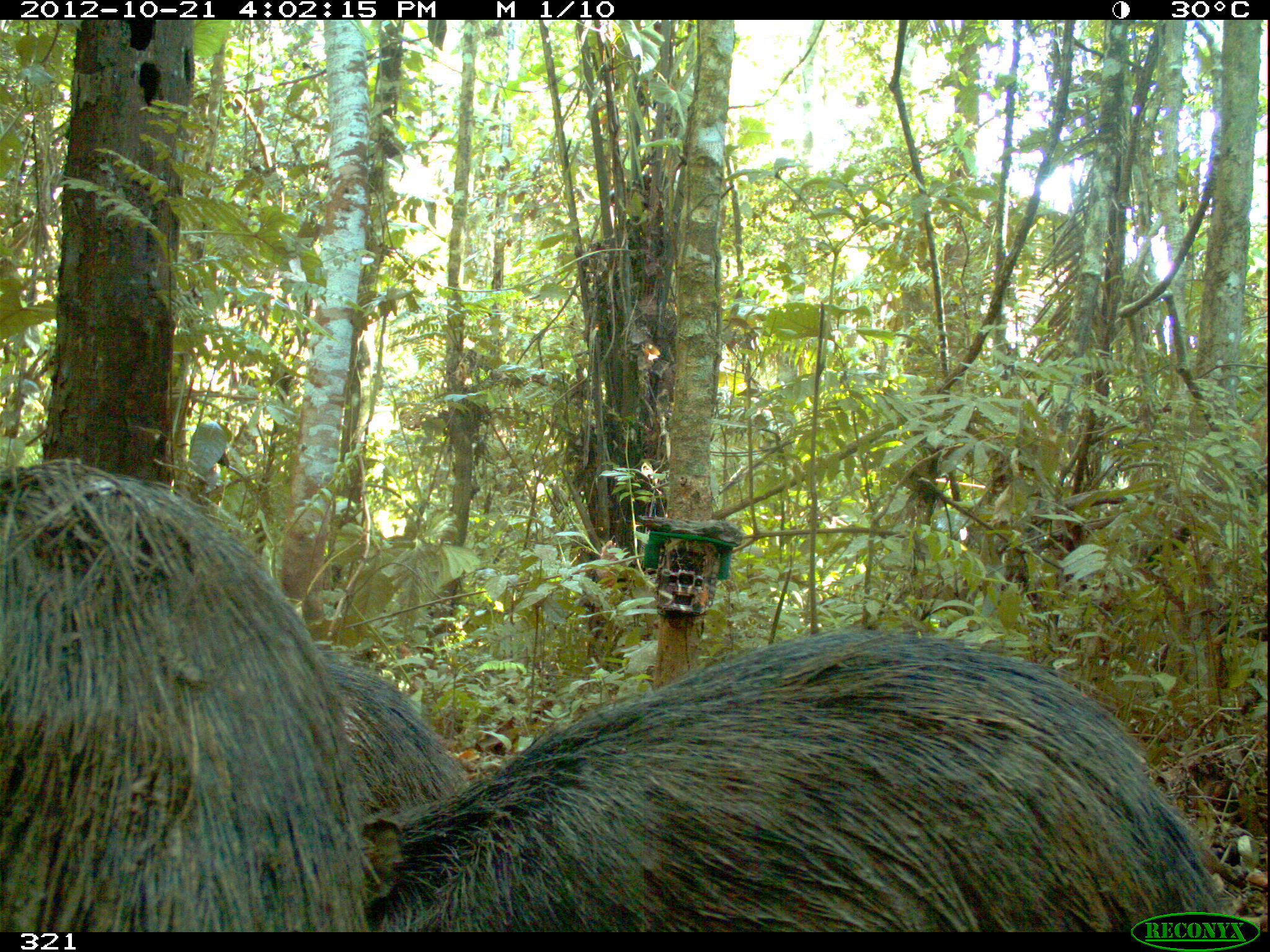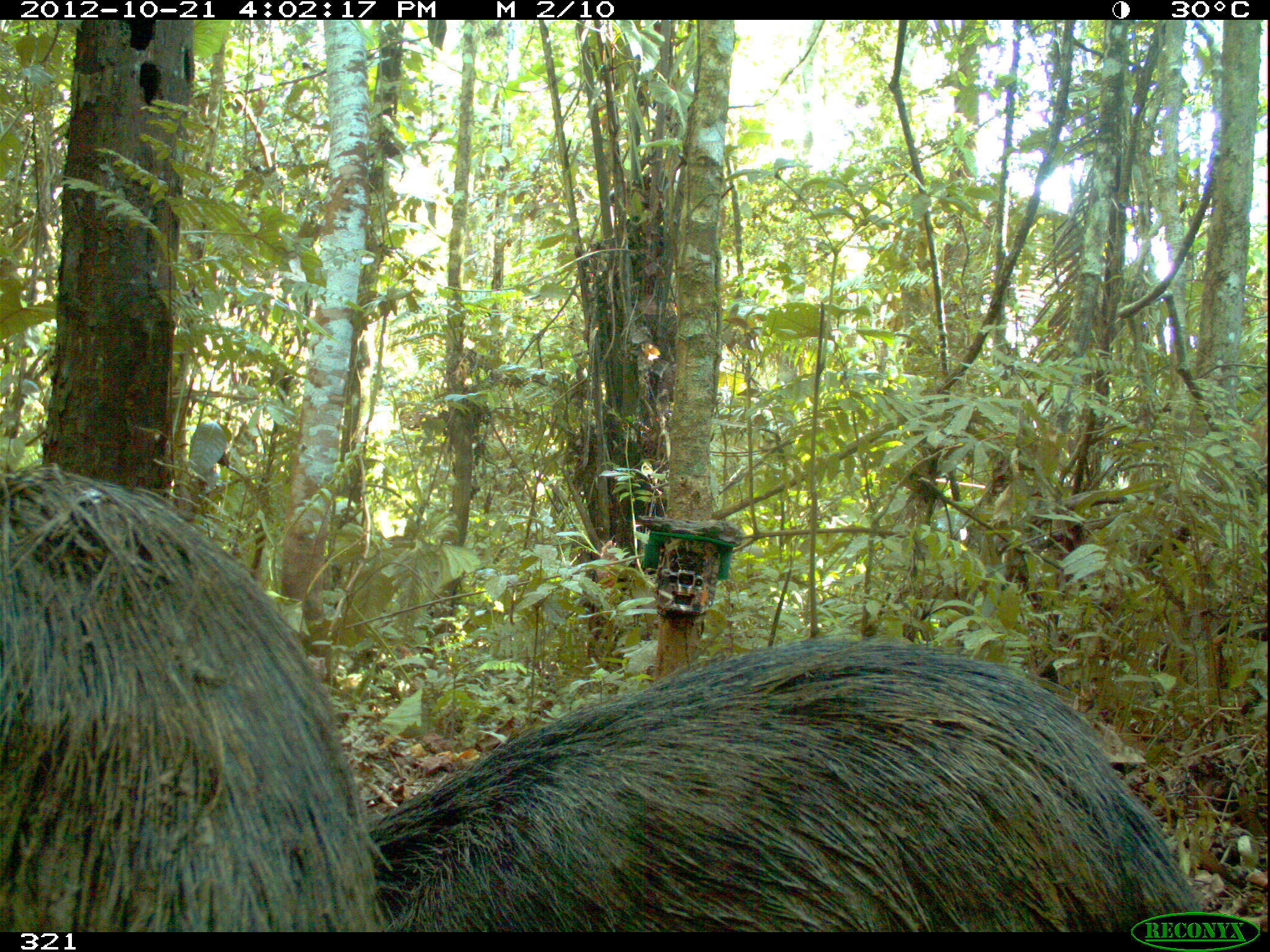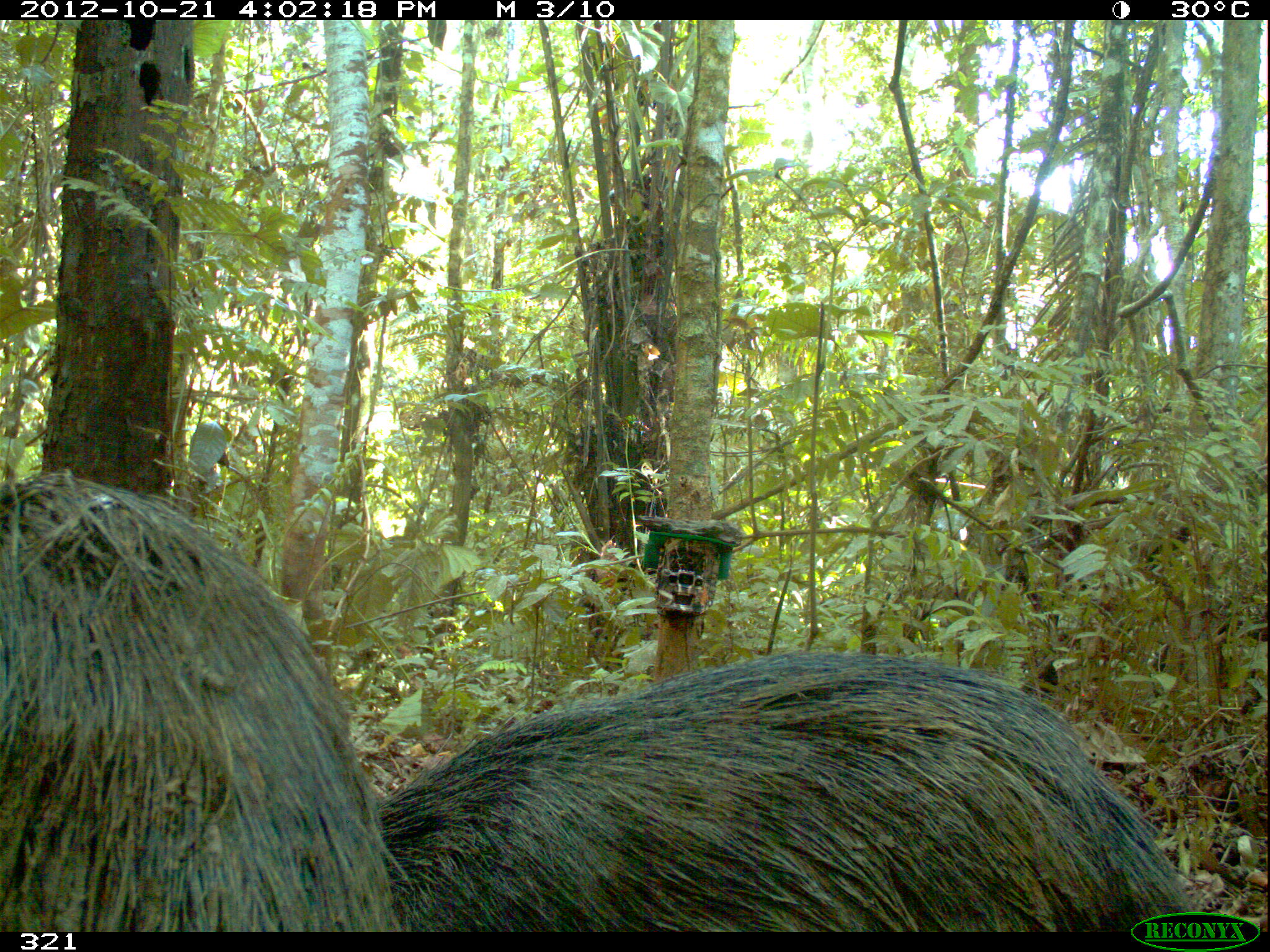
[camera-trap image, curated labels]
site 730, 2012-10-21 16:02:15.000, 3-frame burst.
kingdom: Animalia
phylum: Chordata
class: Mammalia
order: Artiodactyla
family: Tayassuidae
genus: Tayassu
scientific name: Tayassu pecari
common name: white-lipped peccary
Tayassu pecari (white-lipped peccary).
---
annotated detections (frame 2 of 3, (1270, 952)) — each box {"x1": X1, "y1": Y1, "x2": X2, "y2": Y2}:
tayassu pecari: {"x1": 366, "y1": 636, "x2": 1202, "y2": 932}; {"x1": 0, "y1": 462, "x2": 395, "y2": 932}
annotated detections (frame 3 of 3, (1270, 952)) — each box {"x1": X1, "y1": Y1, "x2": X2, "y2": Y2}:
tayassu pecari: {"x1": 369, "y1": 645, "x2": 1189, "y2": 932}; {"x1": 0, "y1": 468, "x2": 413, "y2": 931}